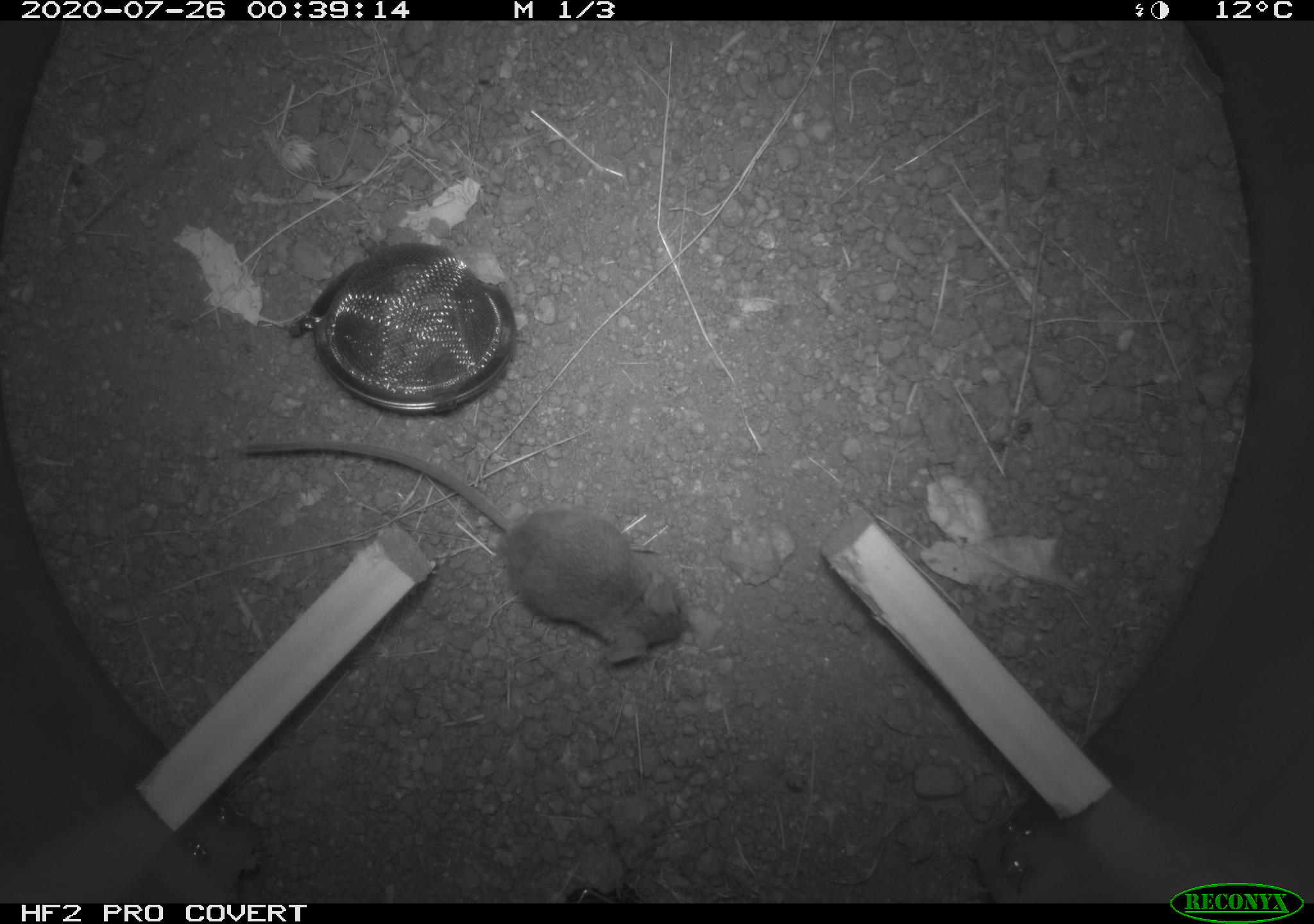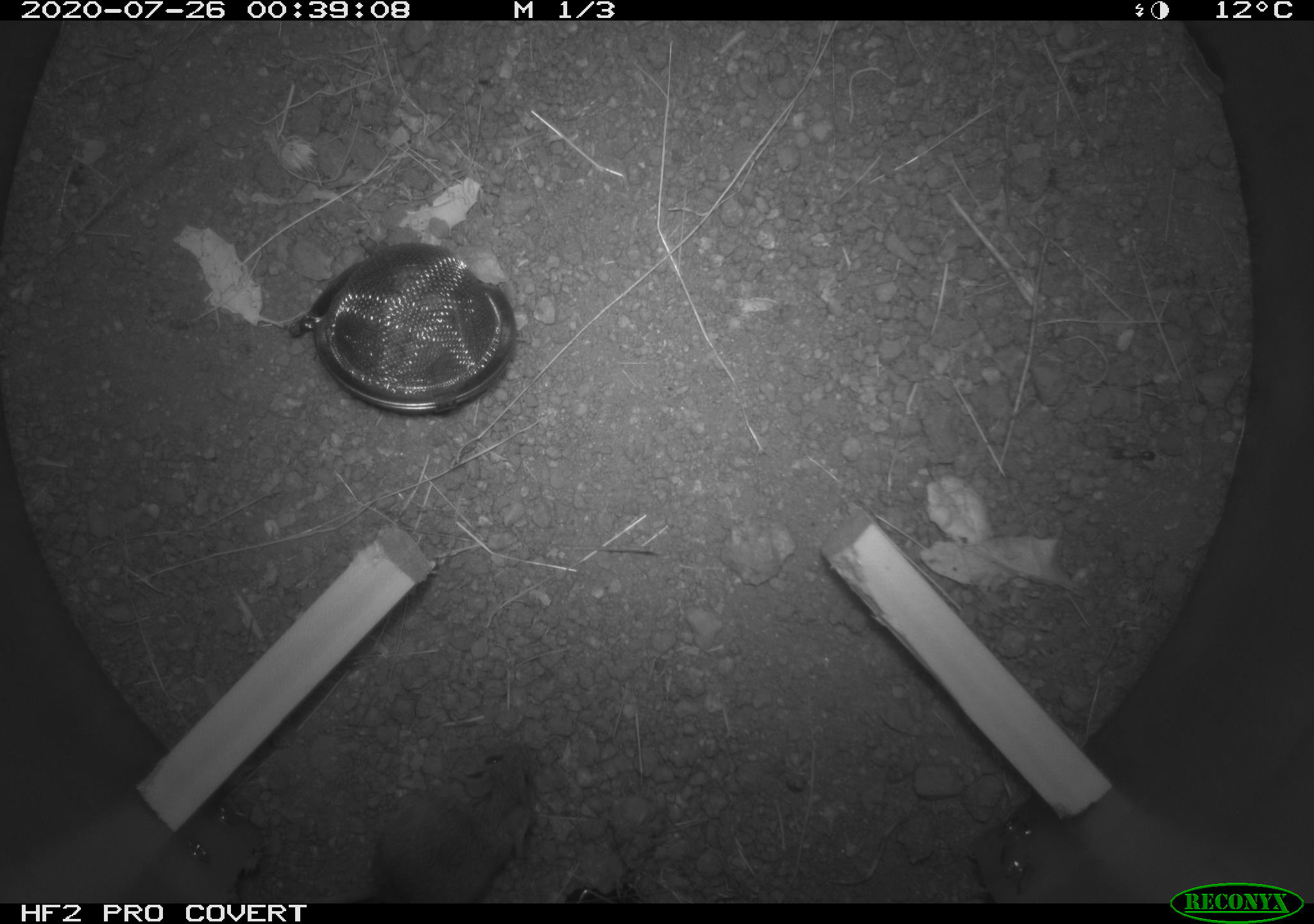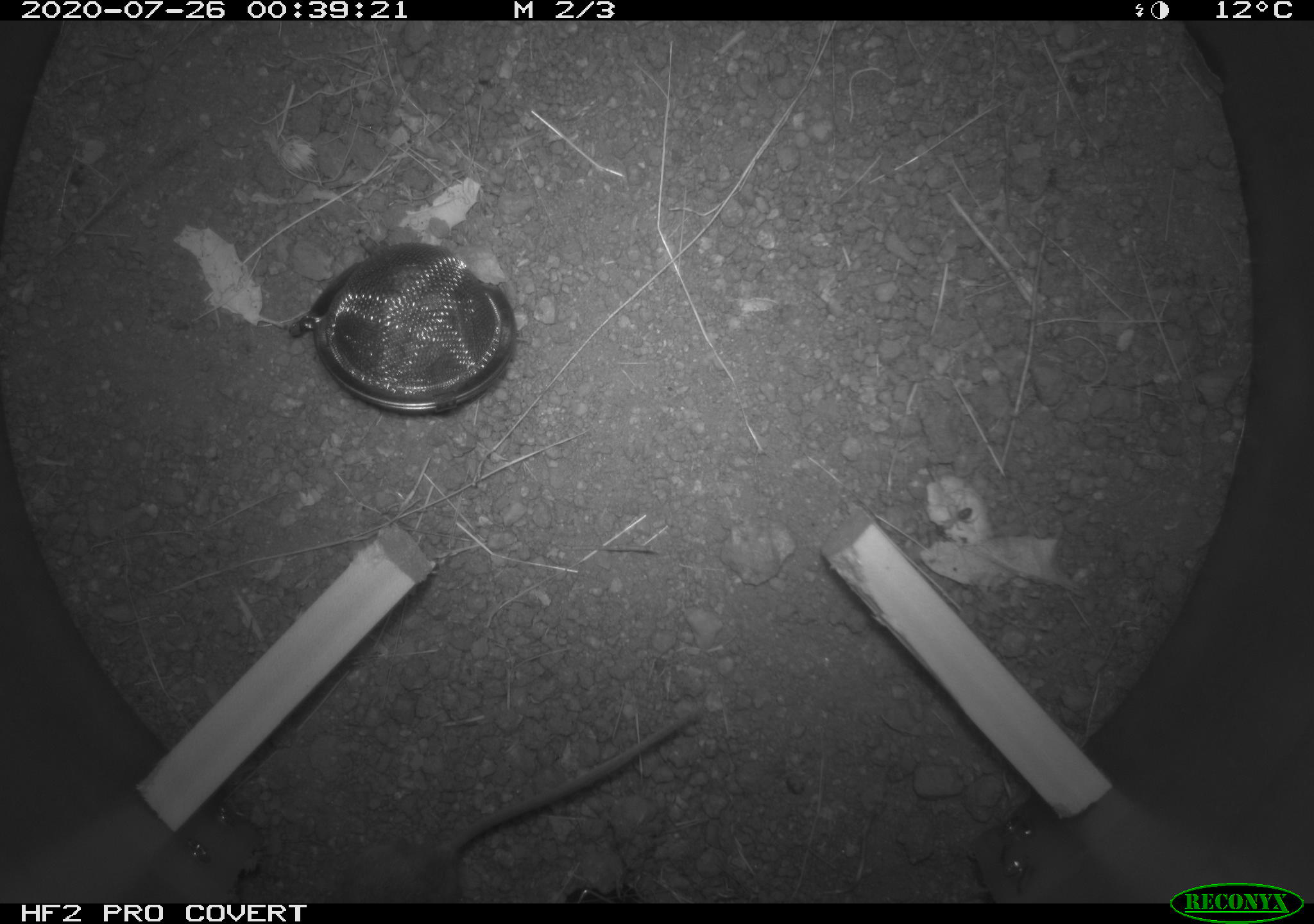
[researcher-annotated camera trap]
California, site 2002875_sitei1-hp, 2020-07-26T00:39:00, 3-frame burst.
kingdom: Animalia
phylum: Chordata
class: Mammalia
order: Rodentia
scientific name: Rodentia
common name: rodent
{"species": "rodent (Rodentia)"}